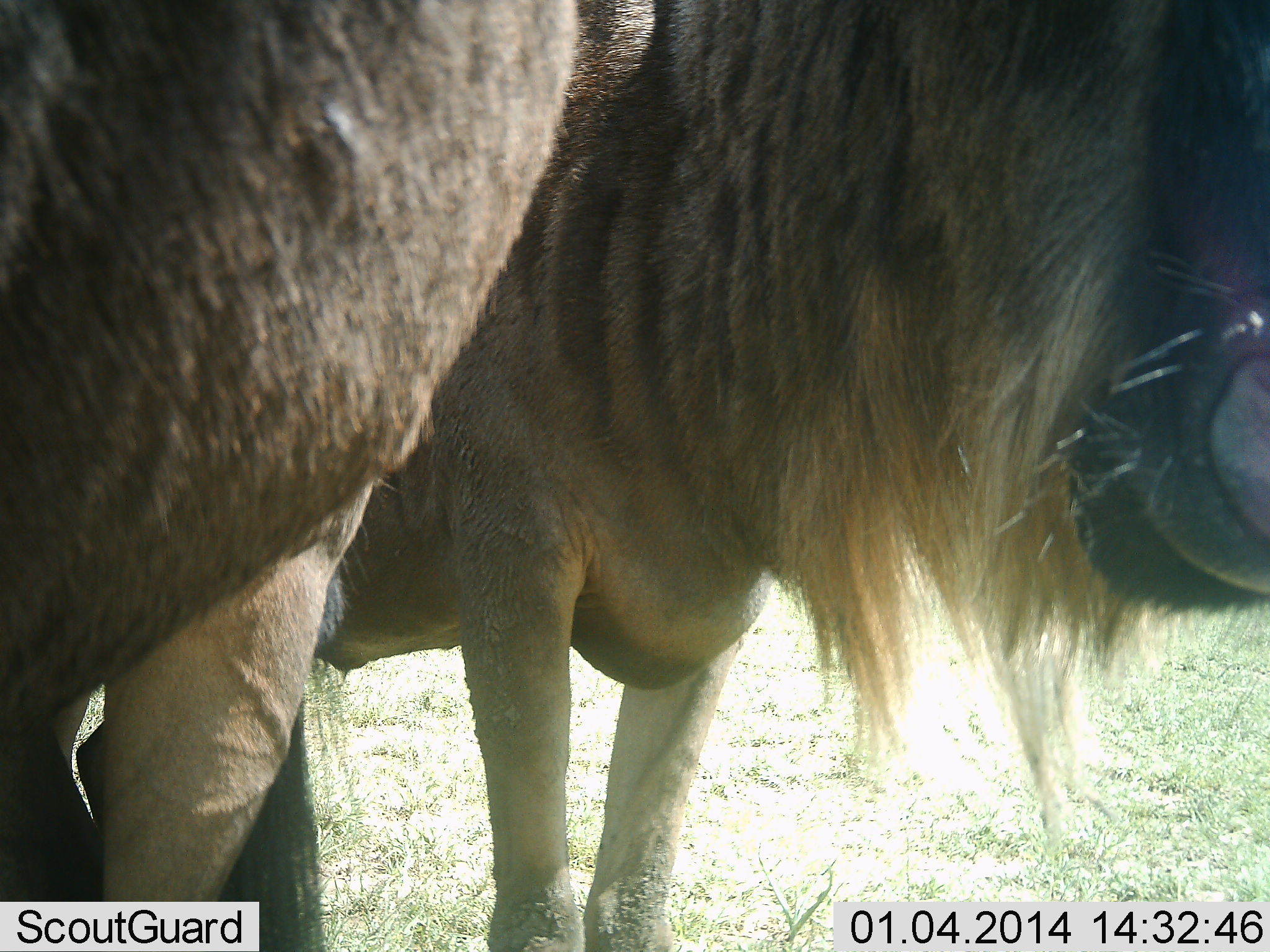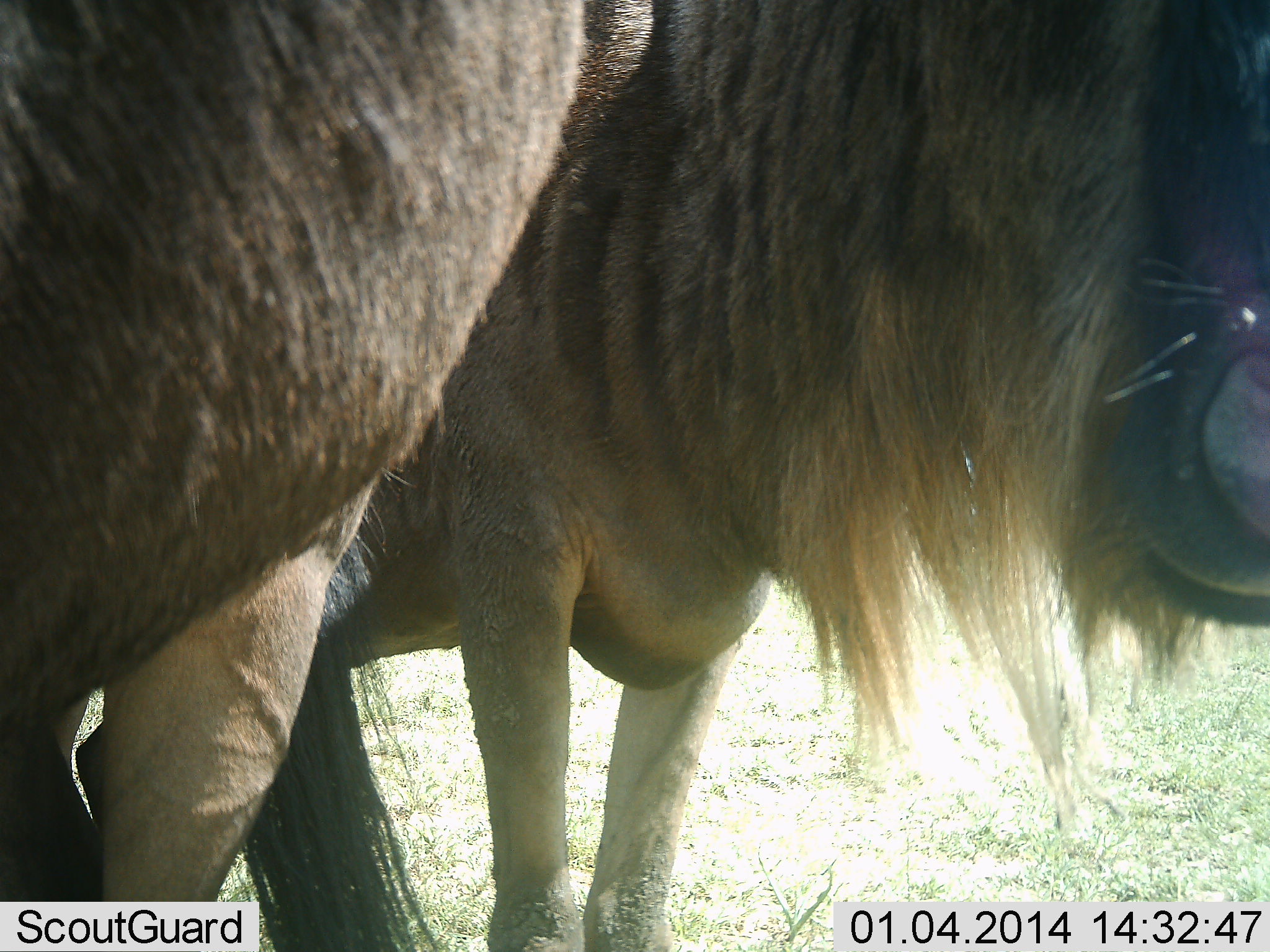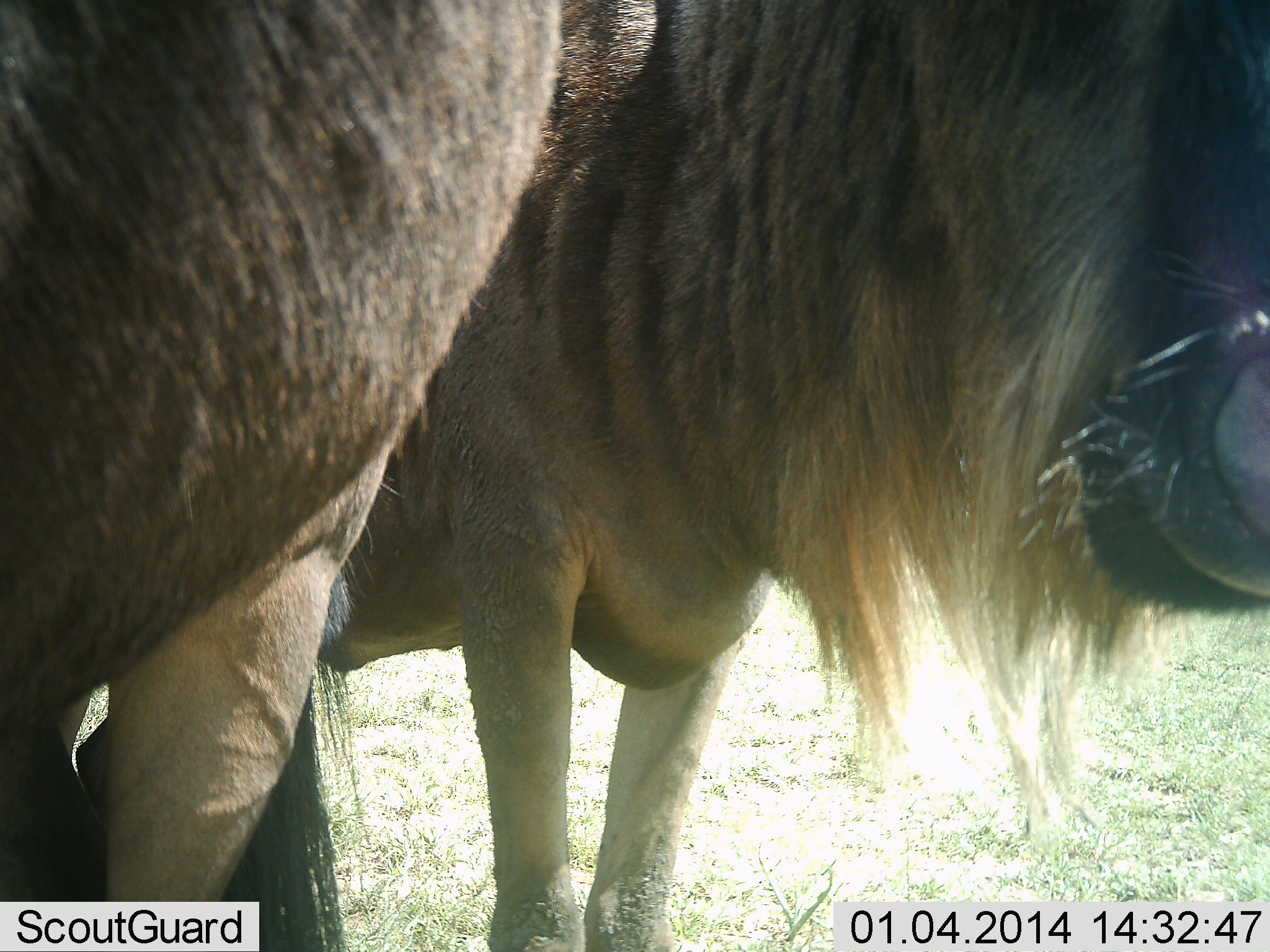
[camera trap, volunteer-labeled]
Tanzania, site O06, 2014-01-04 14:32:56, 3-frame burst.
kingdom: Animalia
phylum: Chordata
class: Mammalia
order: Artiodactyla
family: Bovidae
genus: Connochaetes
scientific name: Connochaetes taurinus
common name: blue wildebeest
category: wildebeest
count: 2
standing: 90%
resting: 0%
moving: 0%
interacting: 0%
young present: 0%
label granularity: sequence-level